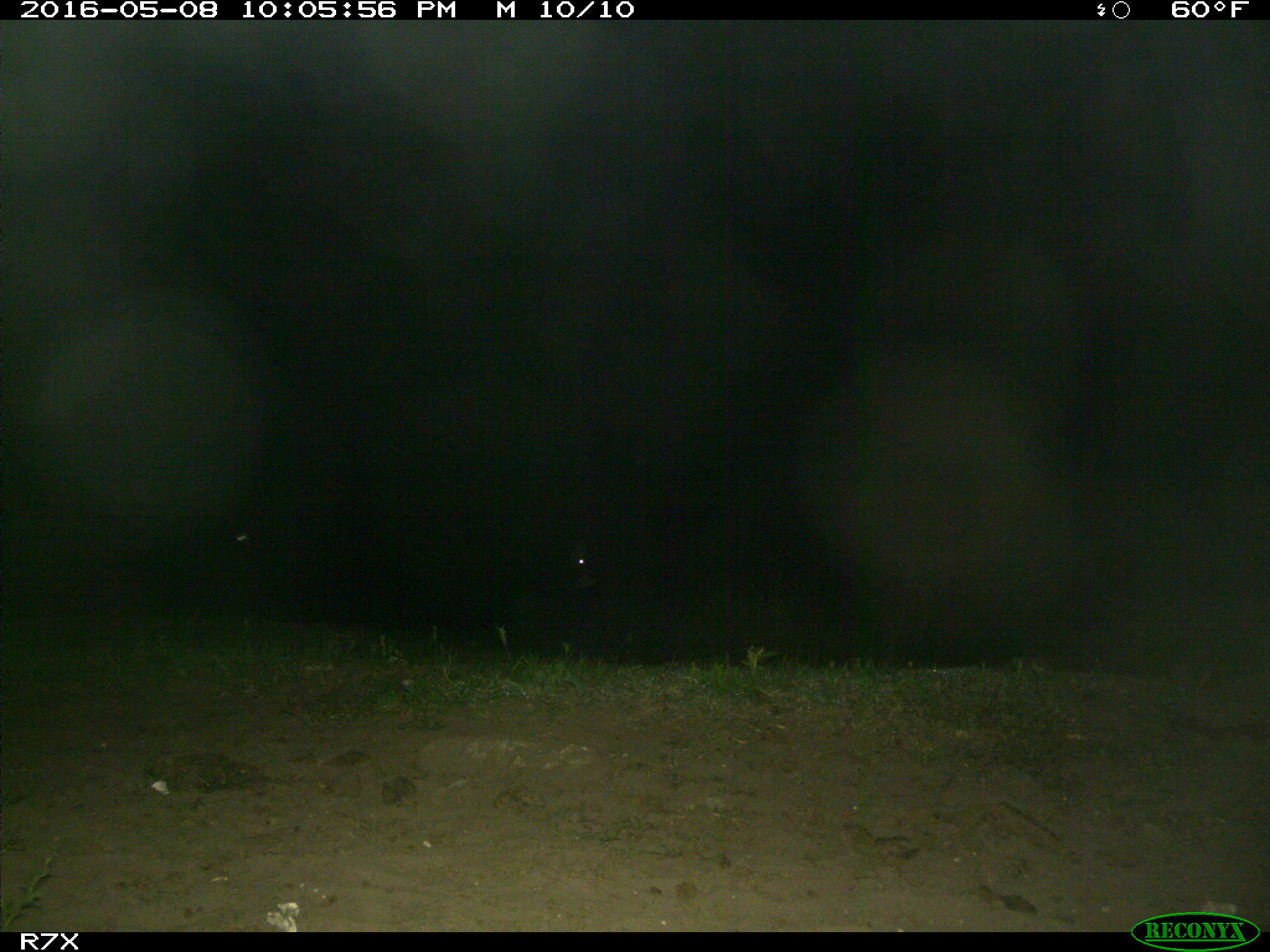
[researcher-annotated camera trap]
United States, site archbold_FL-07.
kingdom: Animalia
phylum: Chordata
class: Mammalia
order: Artiodactyla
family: Bovidae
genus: Bos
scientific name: Bos taurus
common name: domestic cow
Bos taurus (domestic cow).